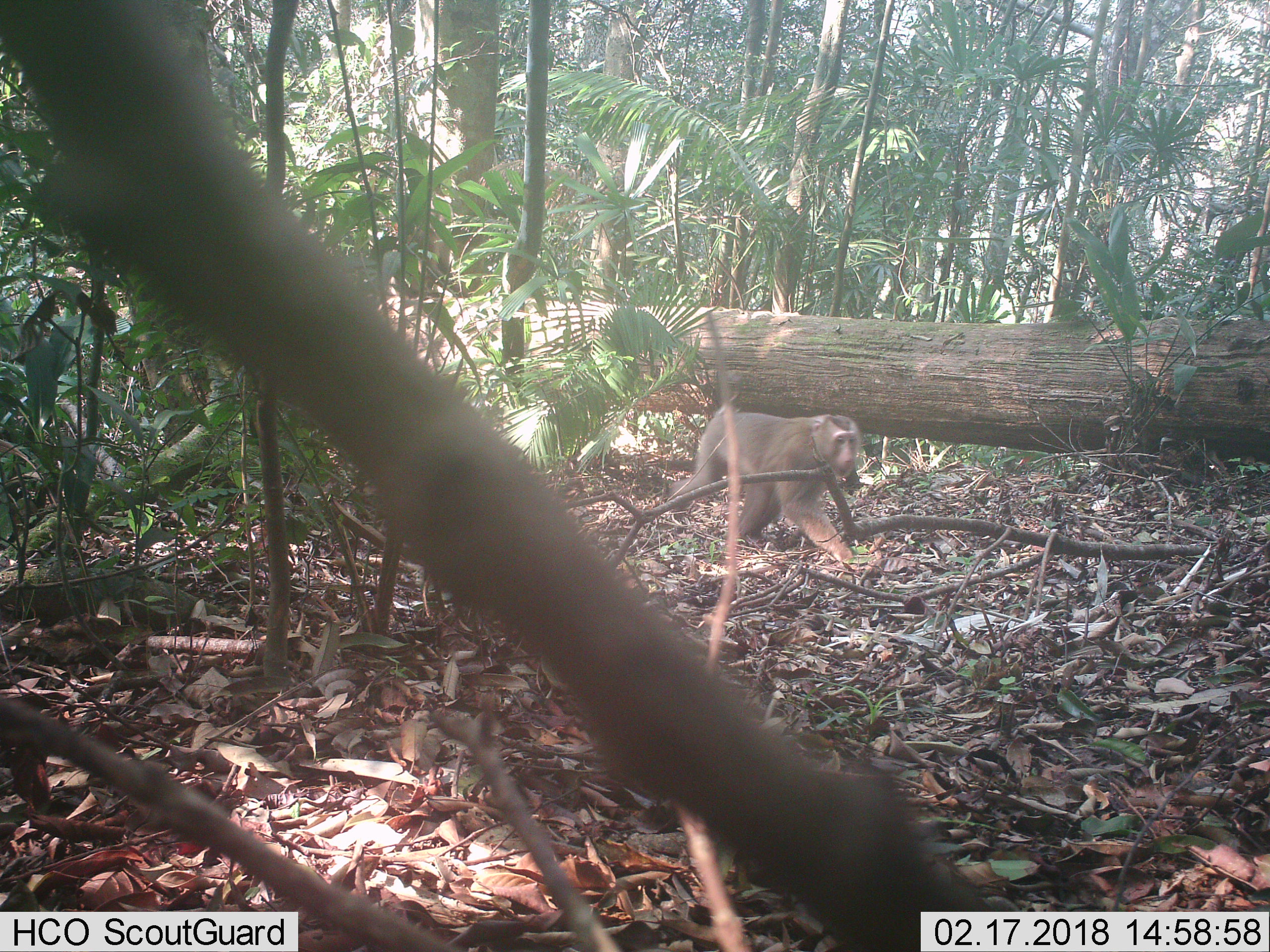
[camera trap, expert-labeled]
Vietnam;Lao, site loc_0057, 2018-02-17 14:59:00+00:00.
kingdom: Animalia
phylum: Chordata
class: Mammalia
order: Primates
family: Cercopithecidae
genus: Macaca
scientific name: Macaca nemestrina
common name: pig-tailed macaque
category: pig tailed macaque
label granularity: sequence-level